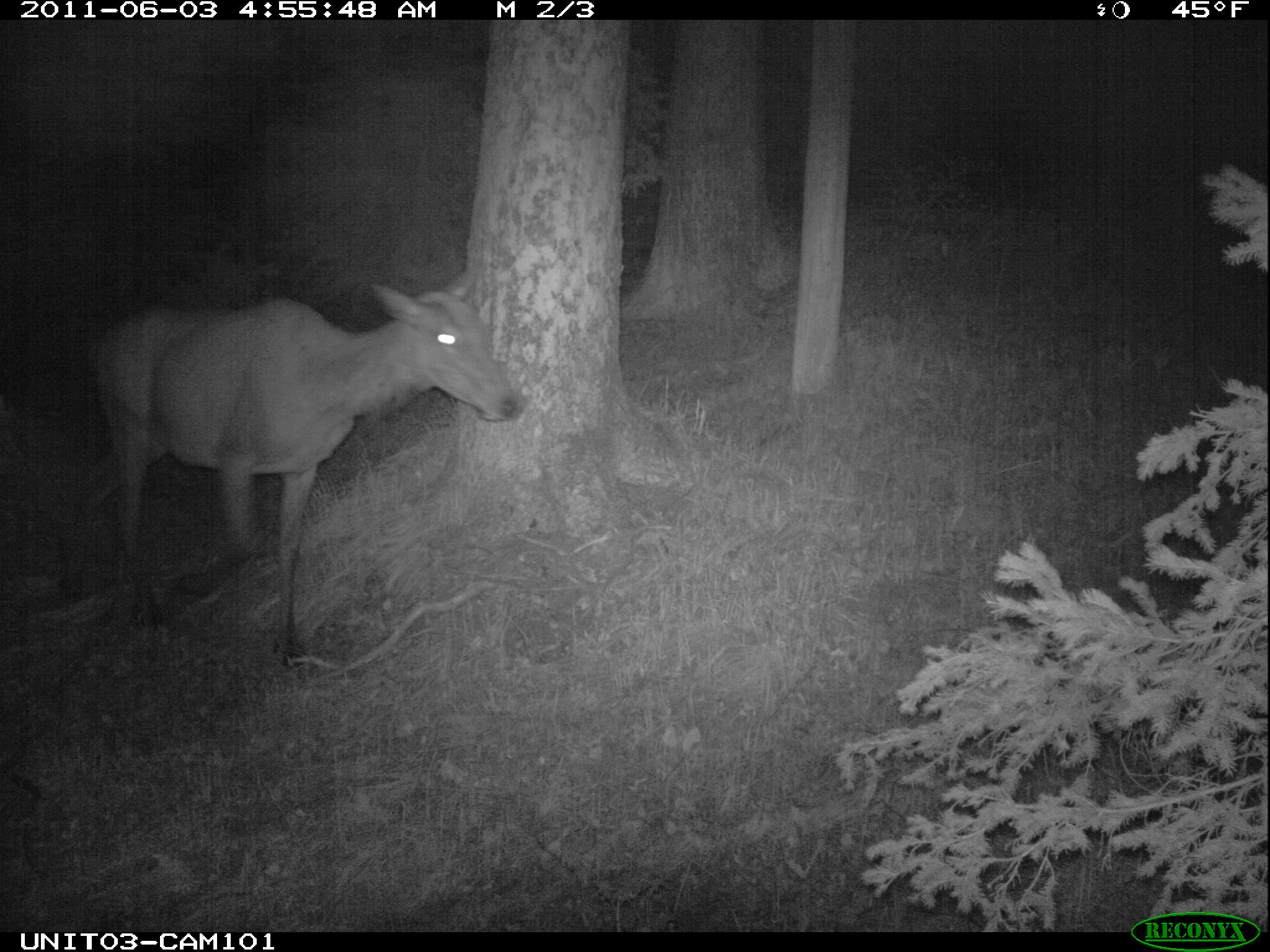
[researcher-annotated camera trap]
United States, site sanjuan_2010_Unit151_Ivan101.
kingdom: Animalia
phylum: Chordata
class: Mammalia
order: Artiodactyla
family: Cervidae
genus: Cervus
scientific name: Cervus elaphus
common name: red deer